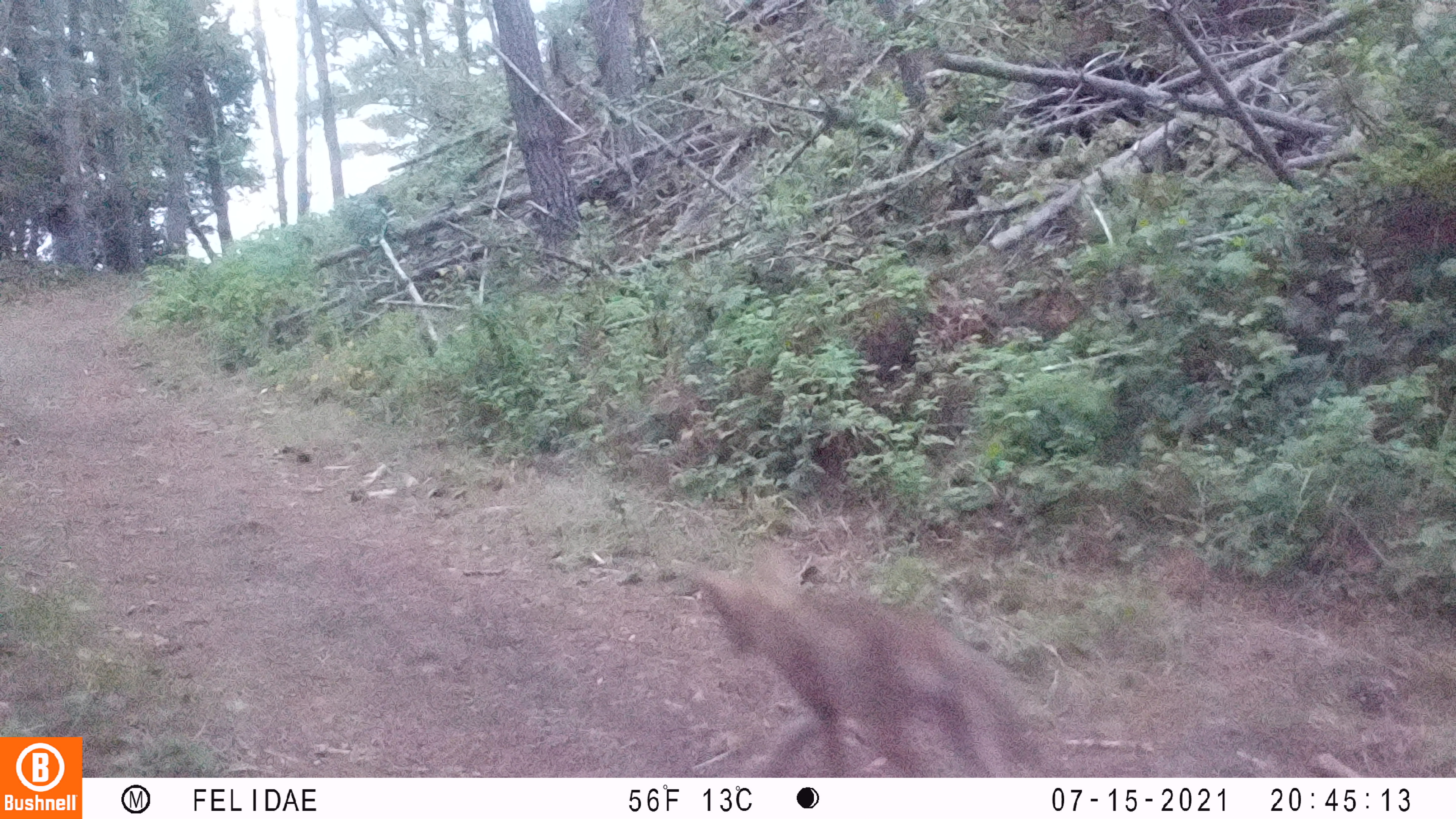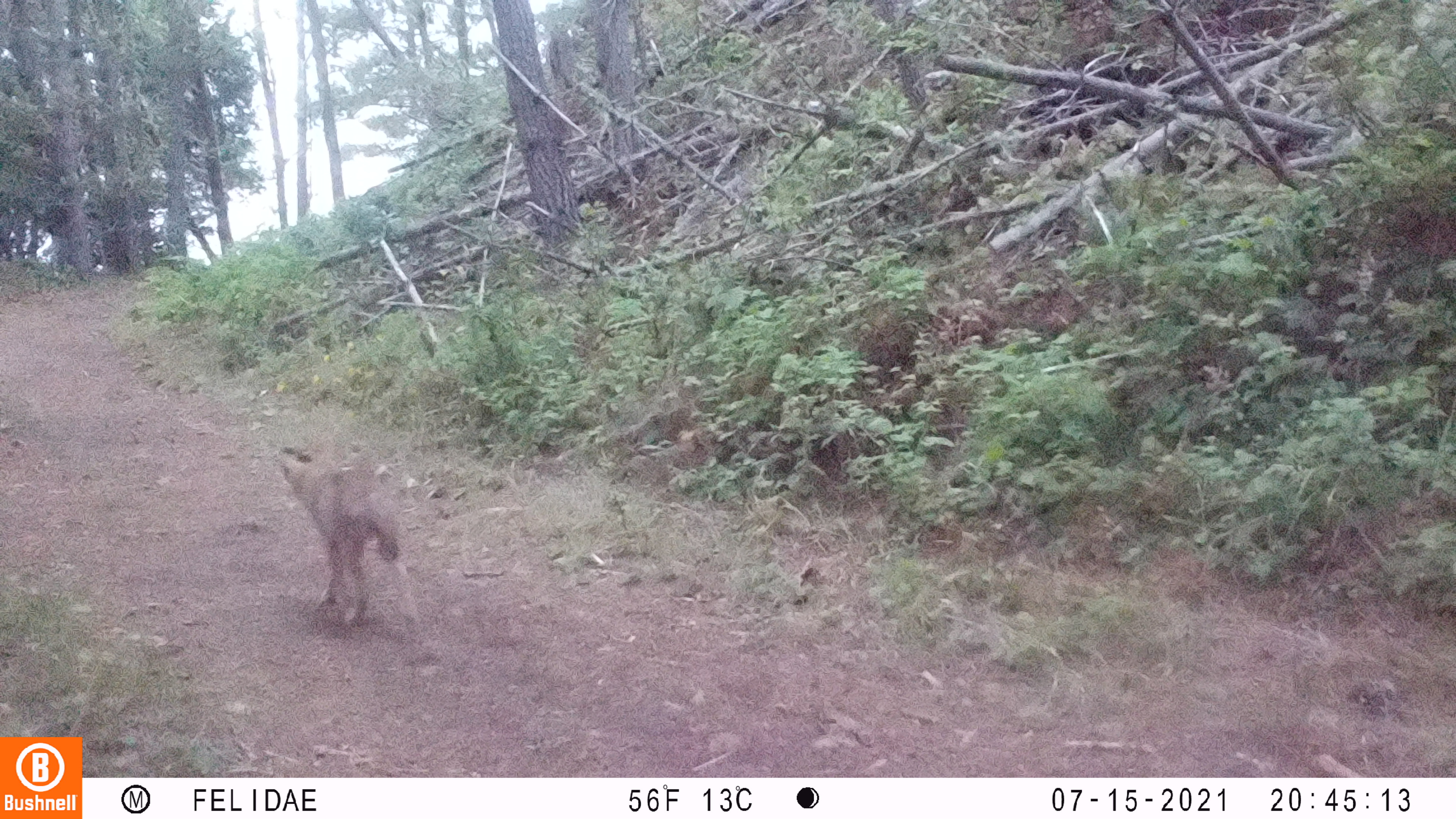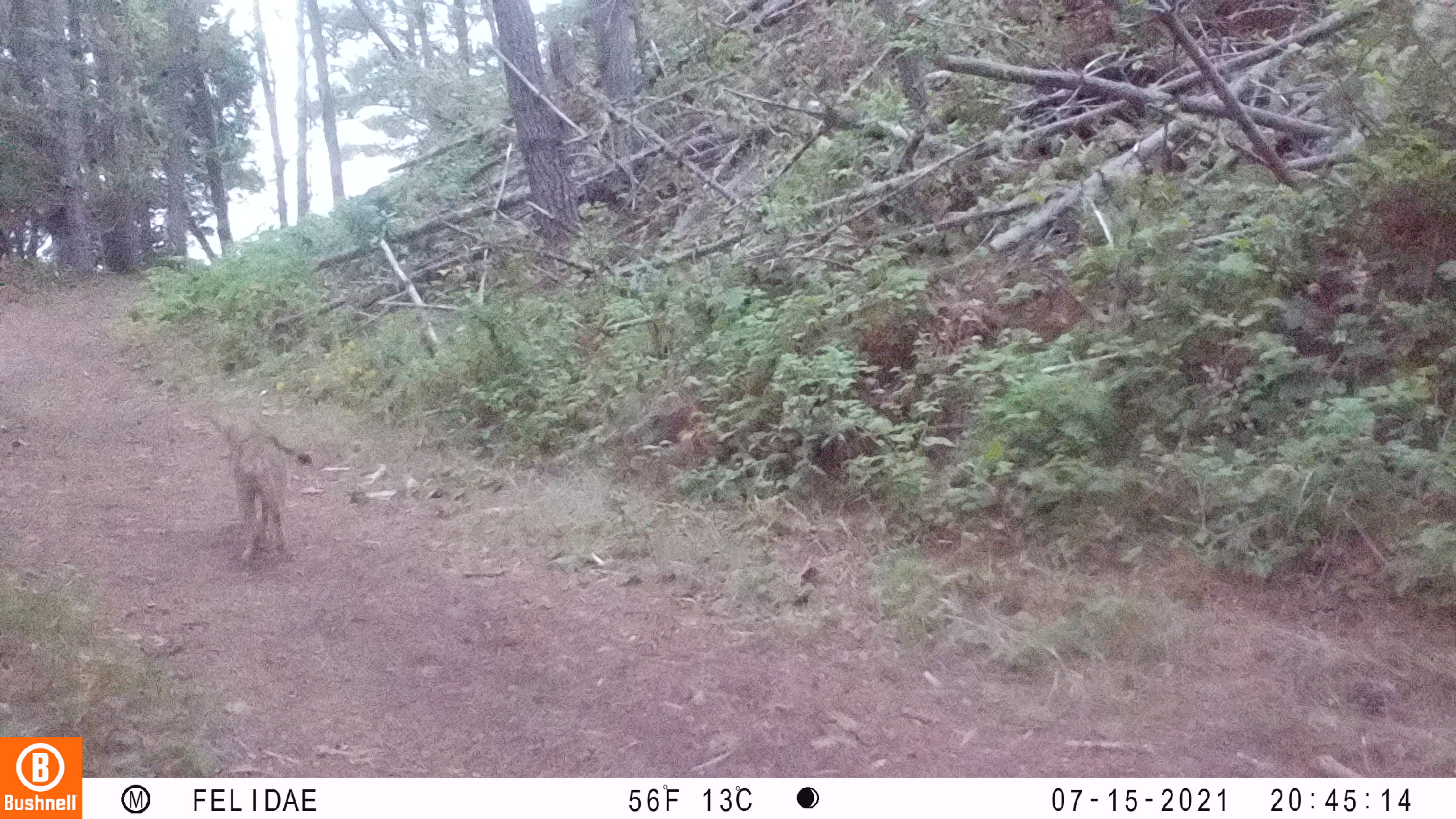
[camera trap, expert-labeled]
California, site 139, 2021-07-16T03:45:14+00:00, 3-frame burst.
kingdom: Animalia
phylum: Chordata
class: Mammalia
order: Carnivora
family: Canidae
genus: Canis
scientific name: Canis latrans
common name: coyote